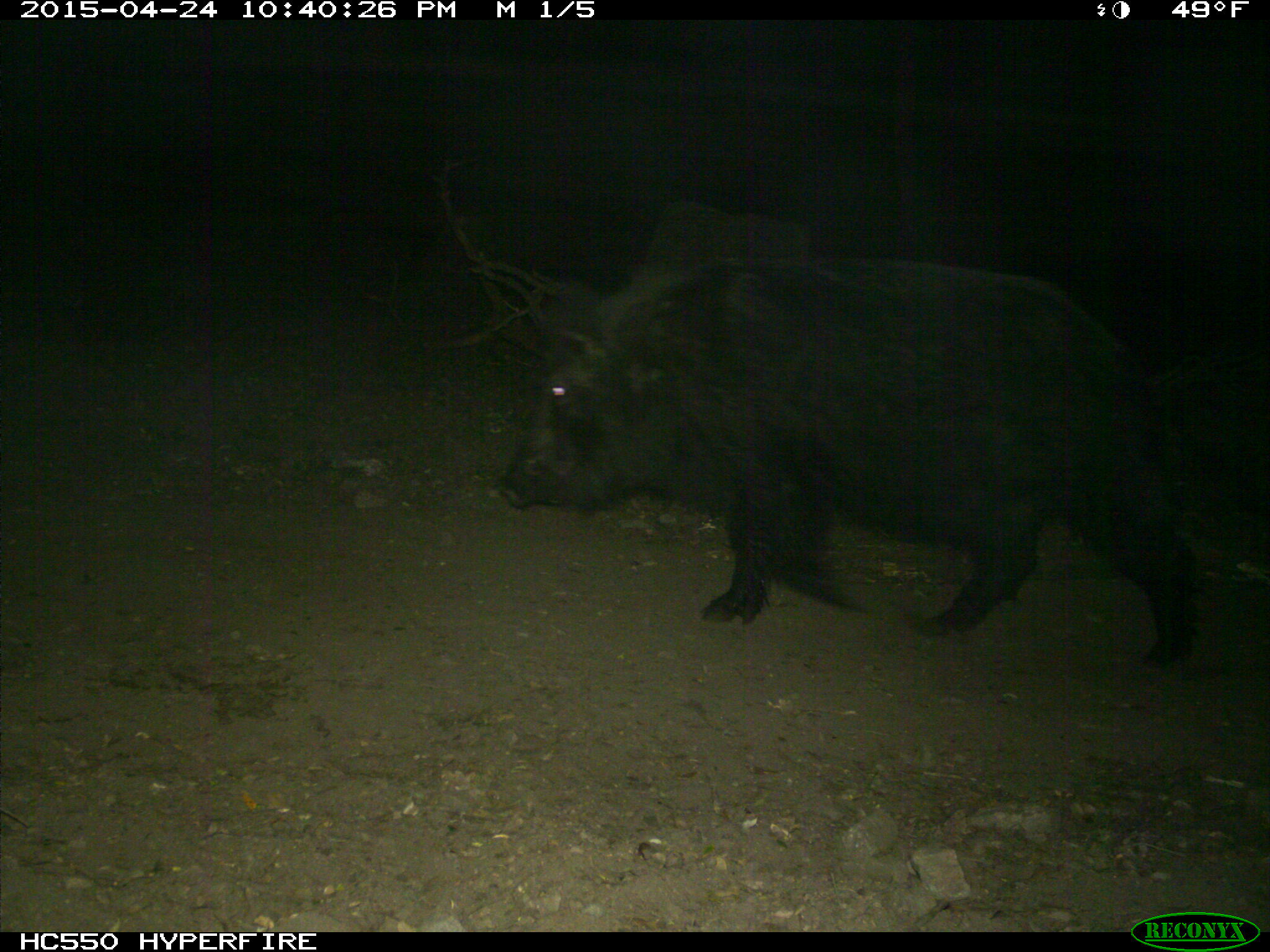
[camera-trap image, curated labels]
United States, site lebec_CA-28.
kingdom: Animalia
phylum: Chordata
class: Mammalia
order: Artiodactyla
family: Suidae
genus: Sus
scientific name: Sus scrofa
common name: wild boar